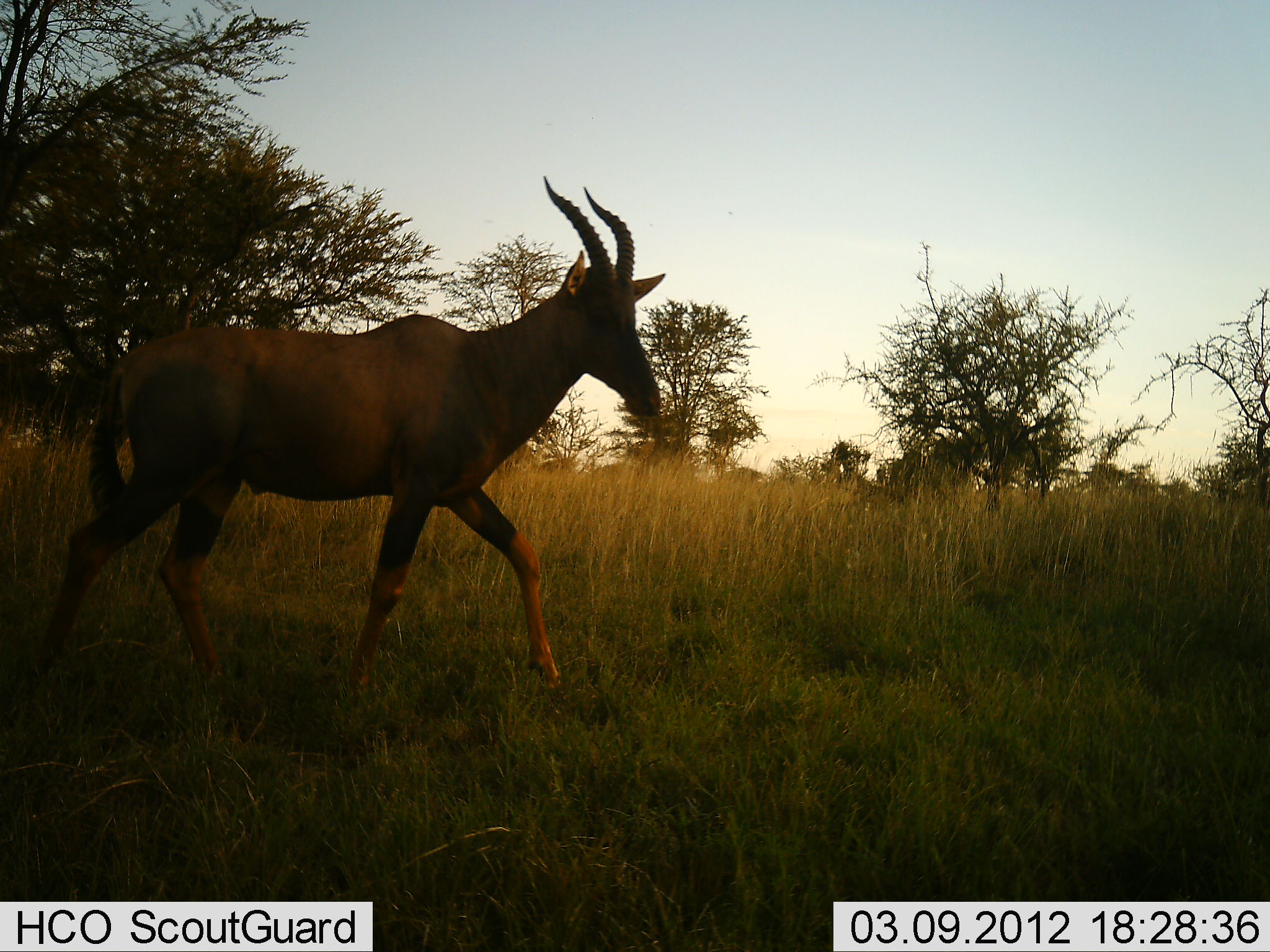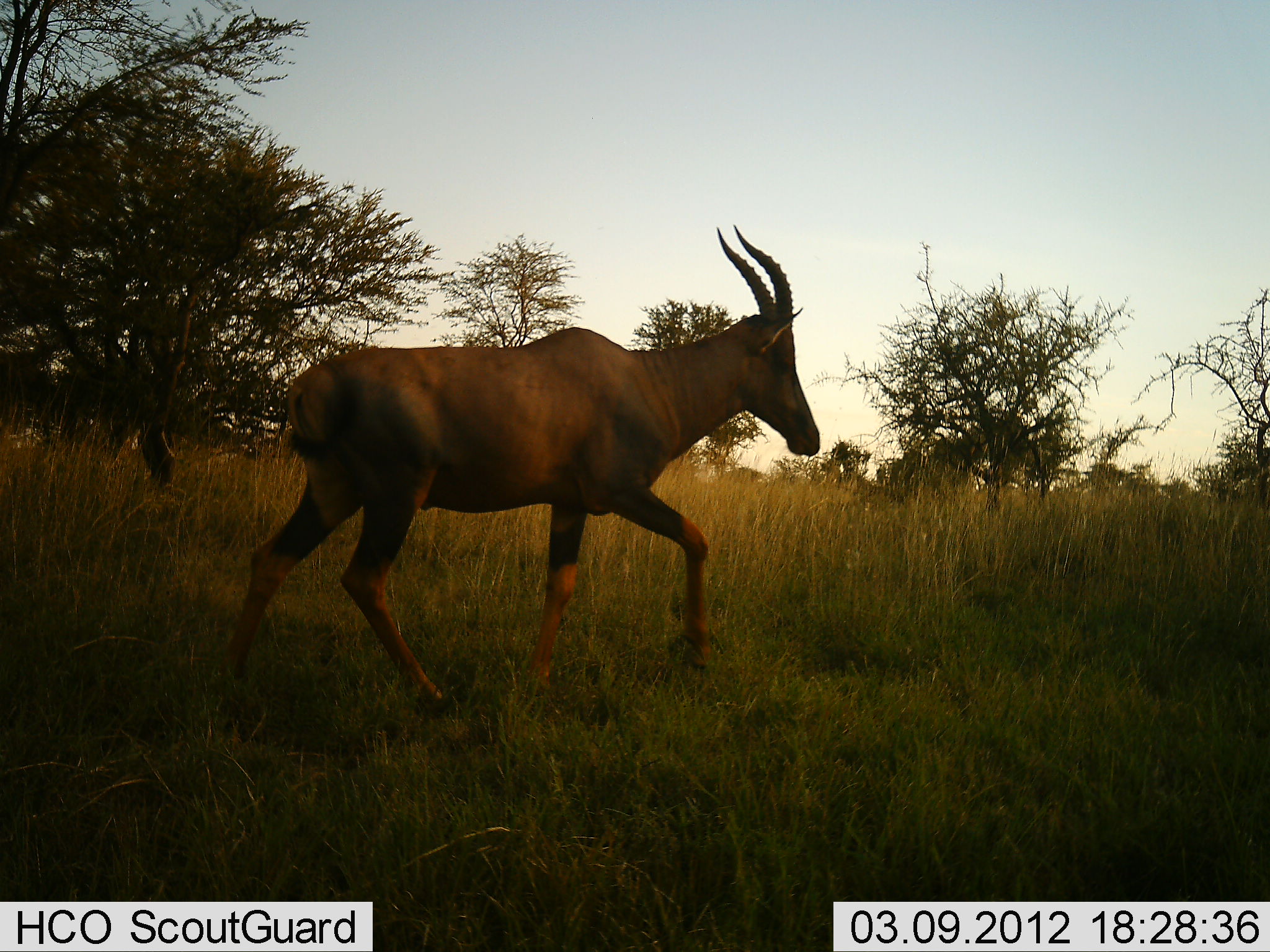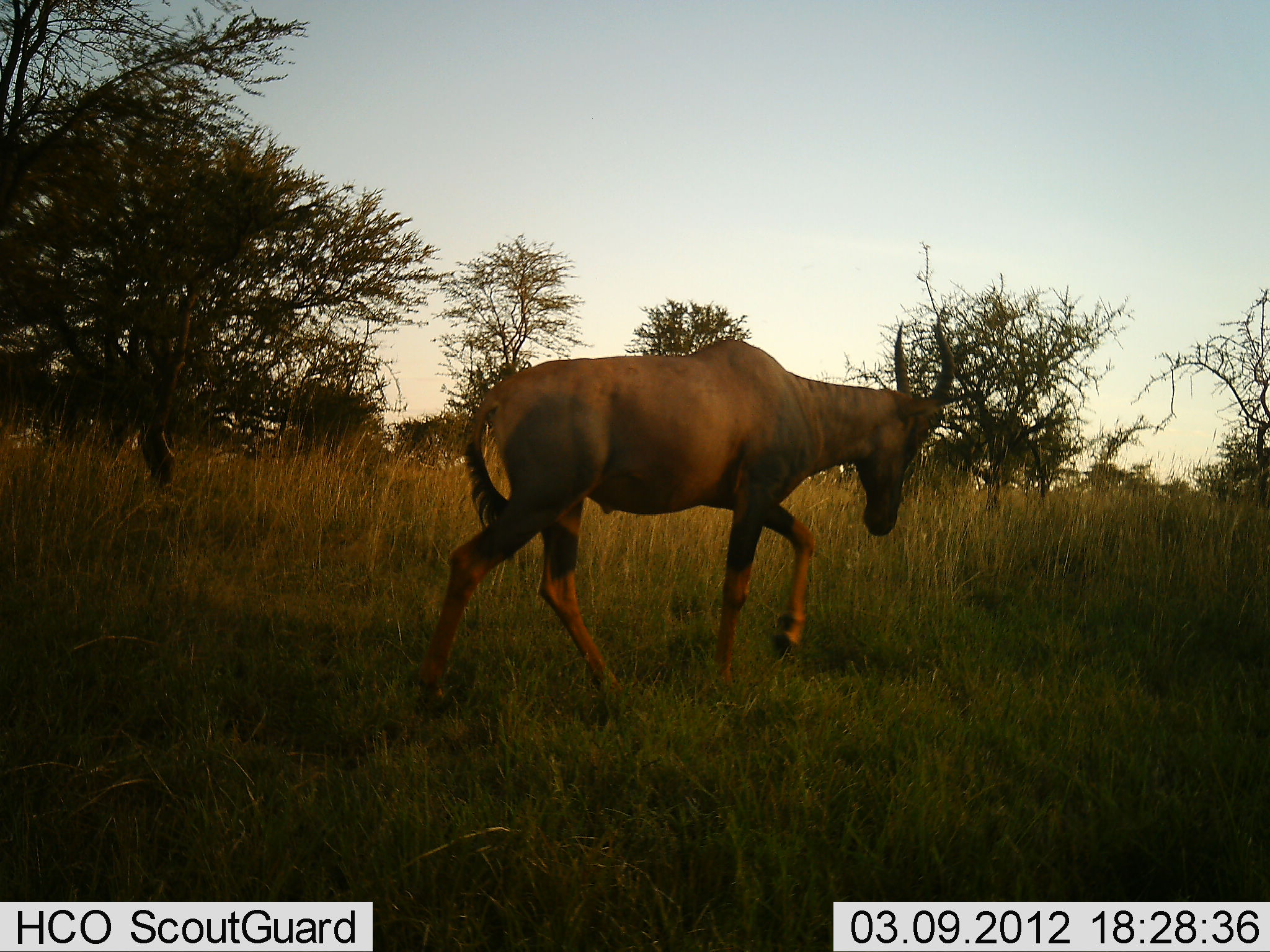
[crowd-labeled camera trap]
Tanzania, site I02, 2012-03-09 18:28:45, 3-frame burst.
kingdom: Animalia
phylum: Chordata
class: Mammalia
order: Artiodactyla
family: Bovidae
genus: Damaliscus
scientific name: Damaliscus lunatus jimela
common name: topi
Topi (Damaliscus lunatus jimela), count 1. Behavior (volunteer vote fractions): standing 0%, resting 0%, moving 100%, interacting 0%. Young present (vote fraction): 0%. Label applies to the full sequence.